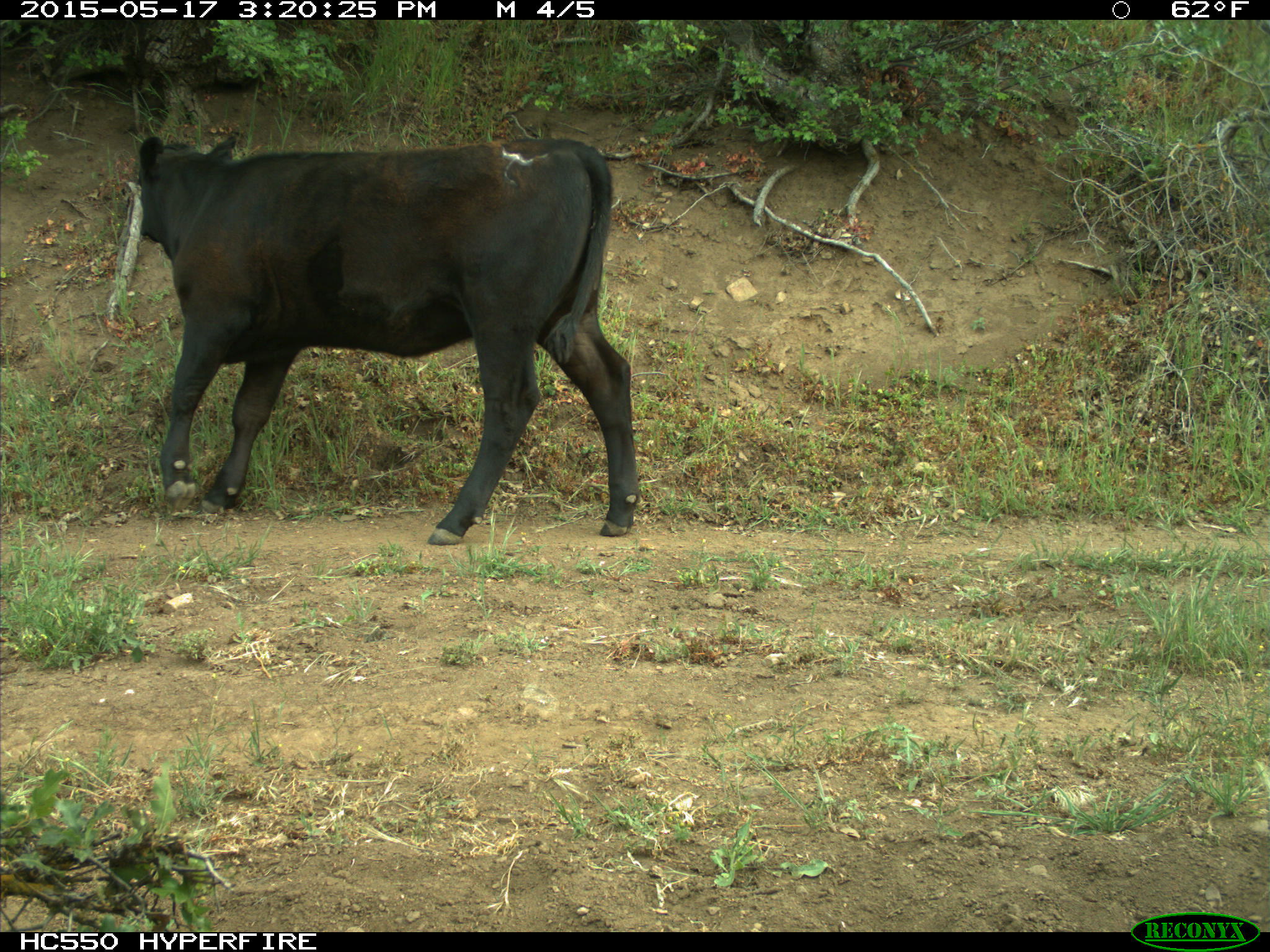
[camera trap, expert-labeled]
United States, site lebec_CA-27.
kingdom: Animalia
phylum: Chordata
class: Mammalia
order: Artiodactyla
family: Bovidae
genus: Bos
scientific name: Bos taurus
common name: domestic cow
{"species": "Bos taurus (domestic cow)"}